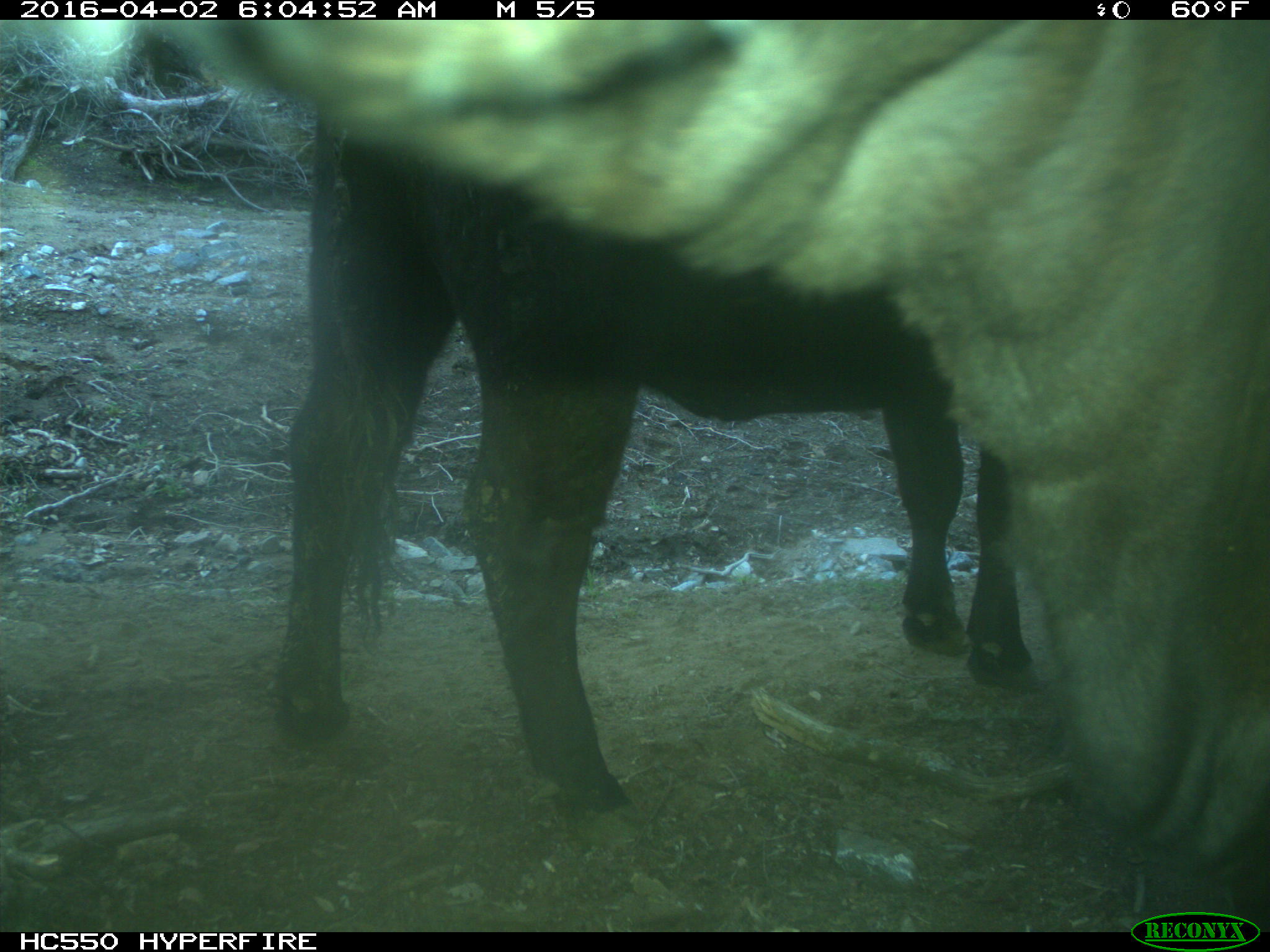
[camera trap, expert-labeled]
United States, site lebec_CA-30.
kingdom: Animalia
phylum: Chordata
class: Mammalia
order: Artiodactyla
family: Bovidae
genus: Bos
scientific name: Bos taurus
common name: domestic cow